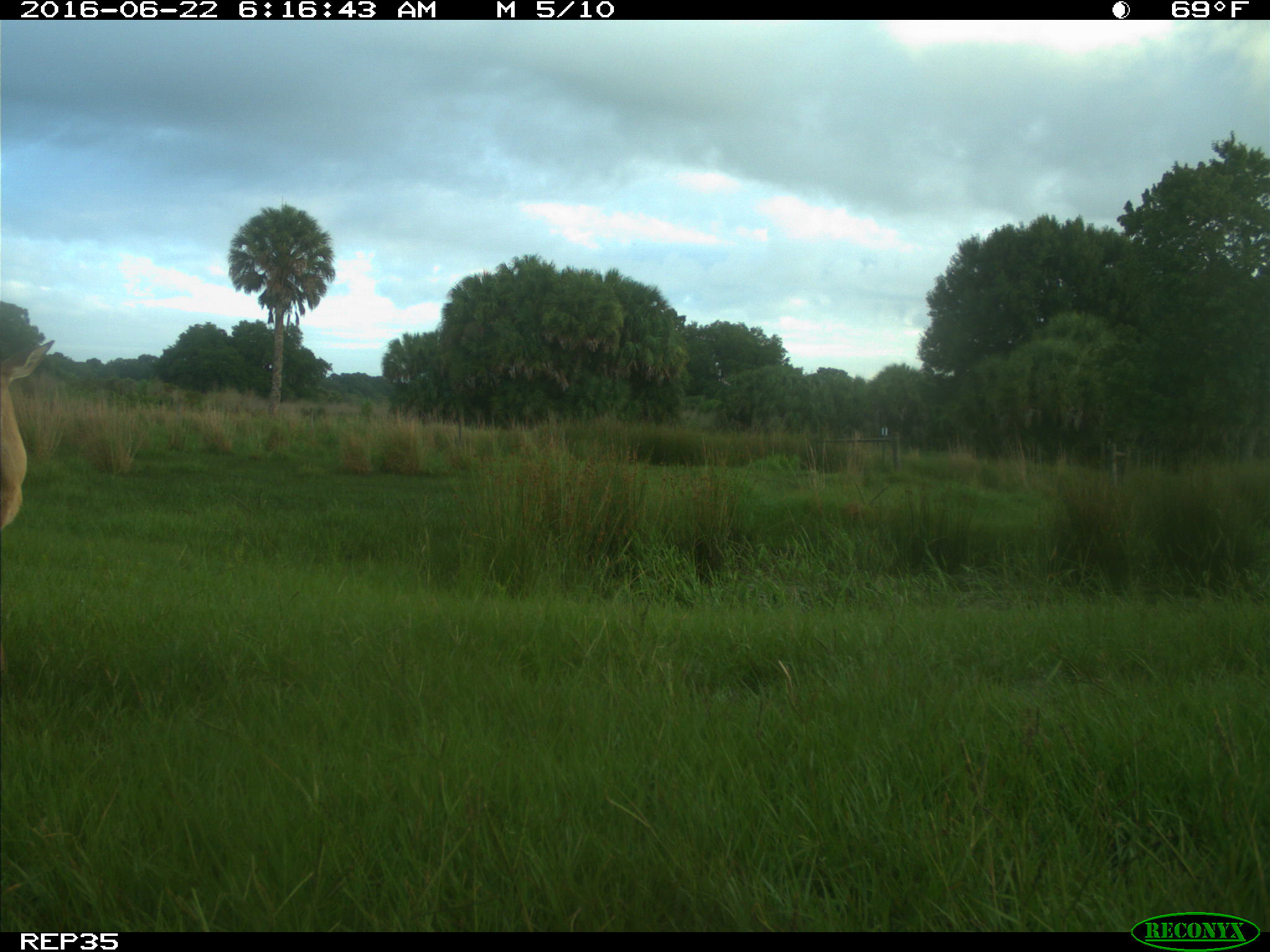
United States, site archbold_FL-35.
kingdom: Animalia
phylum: Chordata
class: Mammalia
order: Artiodactyla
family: Cervidae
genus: Odocoileus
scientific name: Odocoileus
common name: deer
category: unidentified deer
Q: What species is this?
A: Unidentified deer (deer) (Odocoileus).